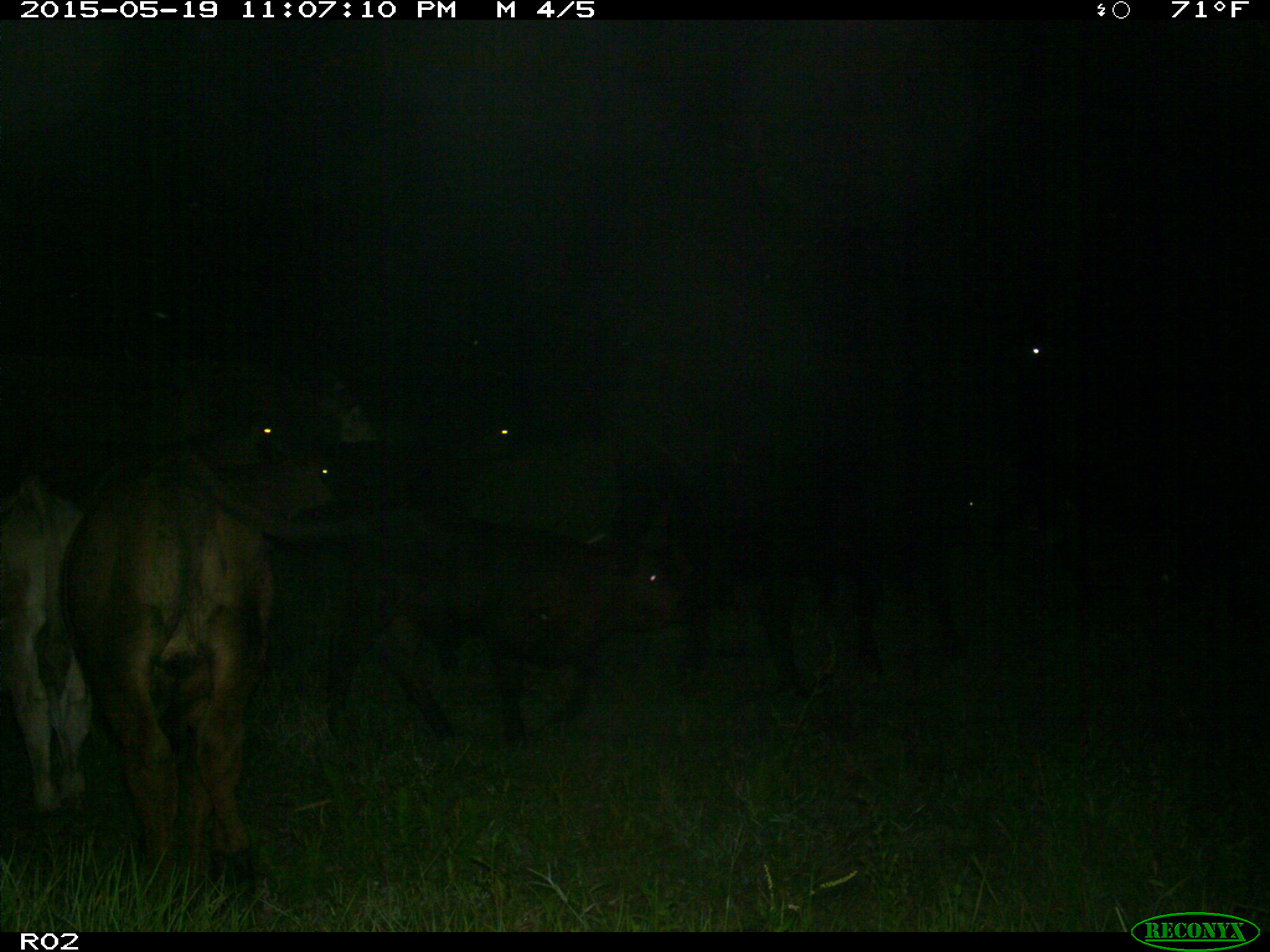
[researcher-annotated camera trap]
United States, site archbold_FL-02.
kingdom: Animalia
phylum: Chordata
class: Mammalia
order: Artiodactyla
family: Bovidae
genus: Bos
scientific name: Bos taurus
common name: domestic cow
Bos taurus (domestic cow).